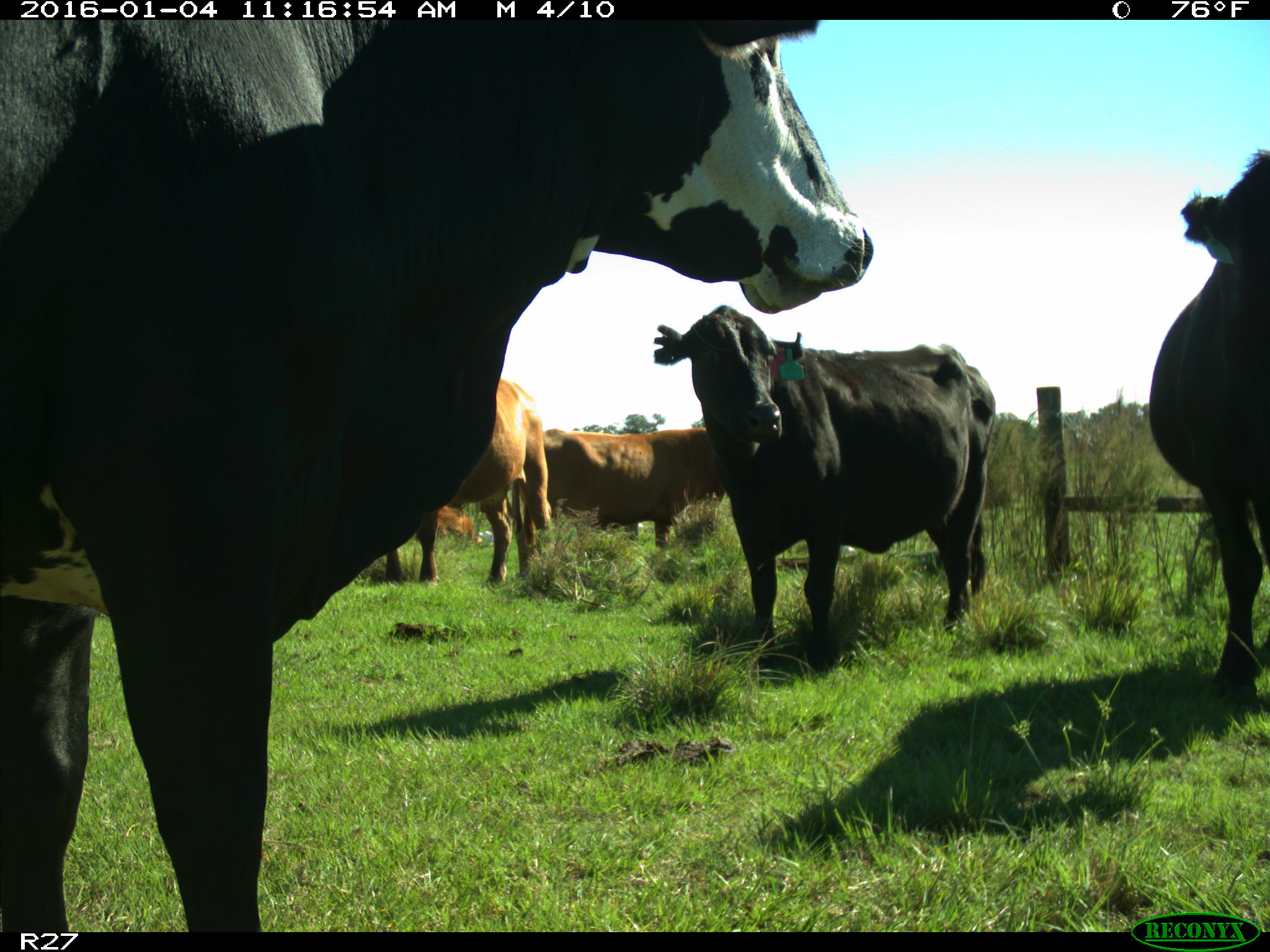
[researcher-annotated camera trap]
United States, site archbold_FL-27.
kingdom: Animalia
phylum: Chordata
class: Mammalia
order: Artiodactyla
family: Bovidae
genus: Bos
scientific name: Bos taurus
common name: domestic cow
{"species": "Bos taurus (domestic cow)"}